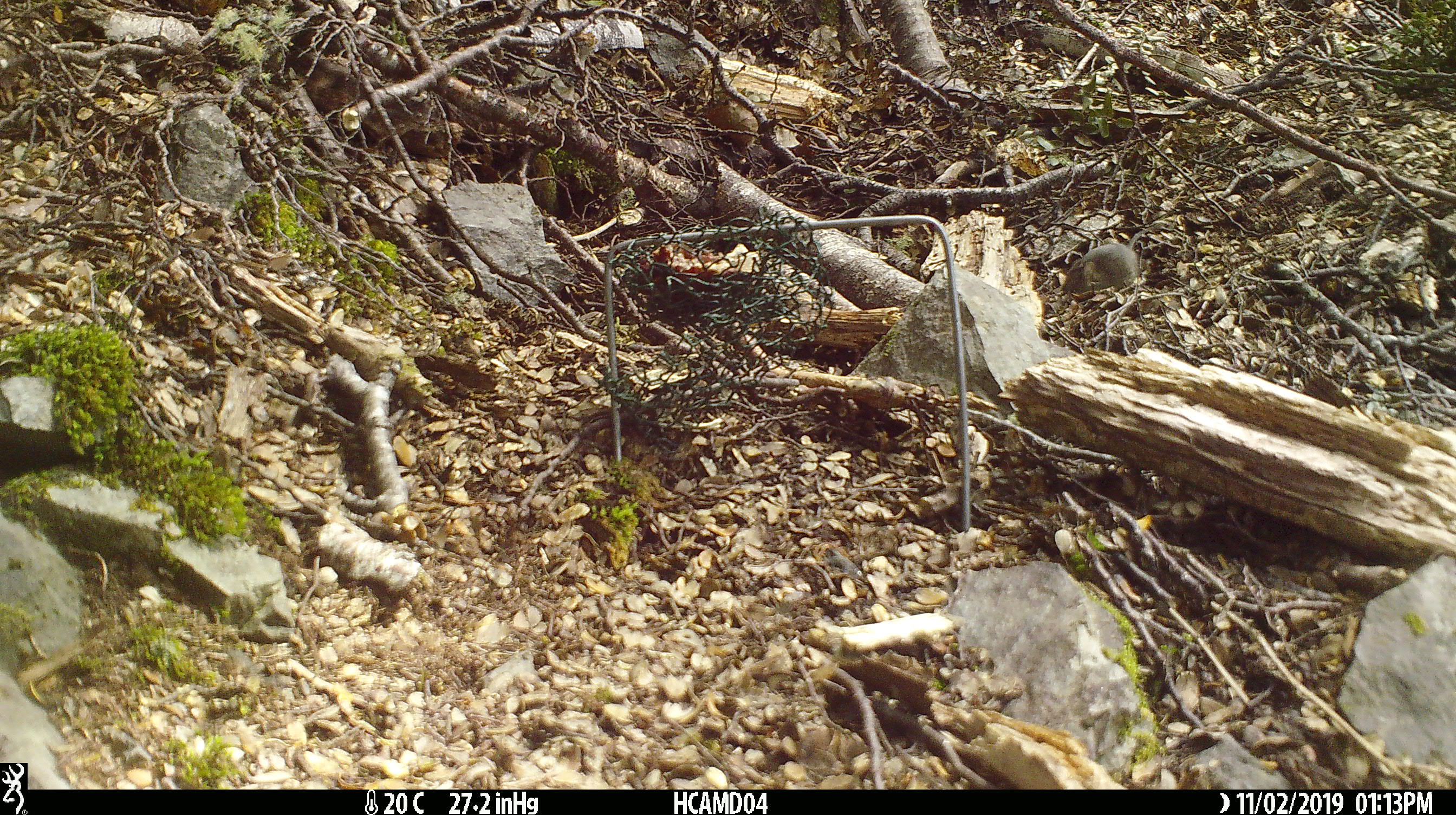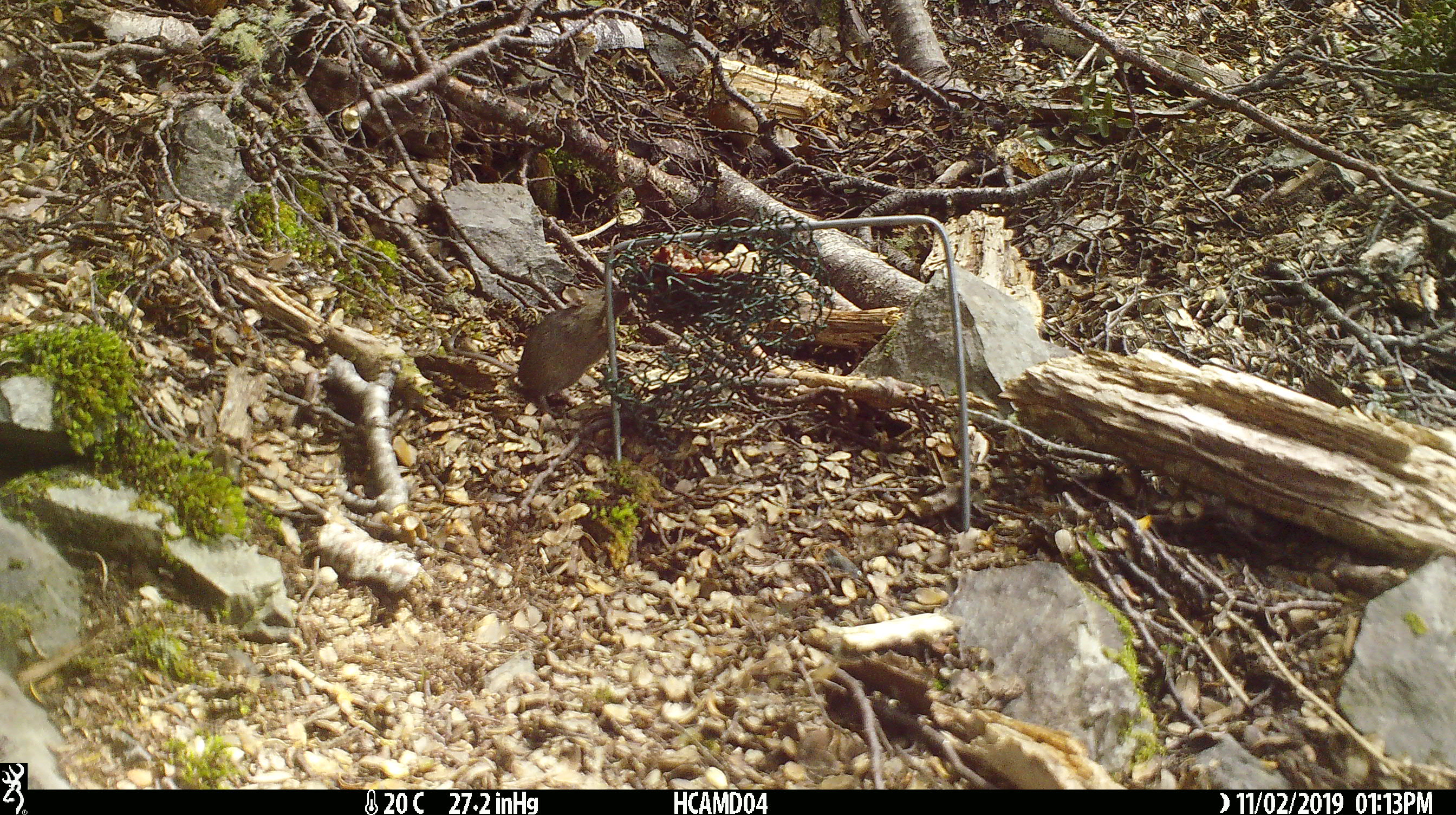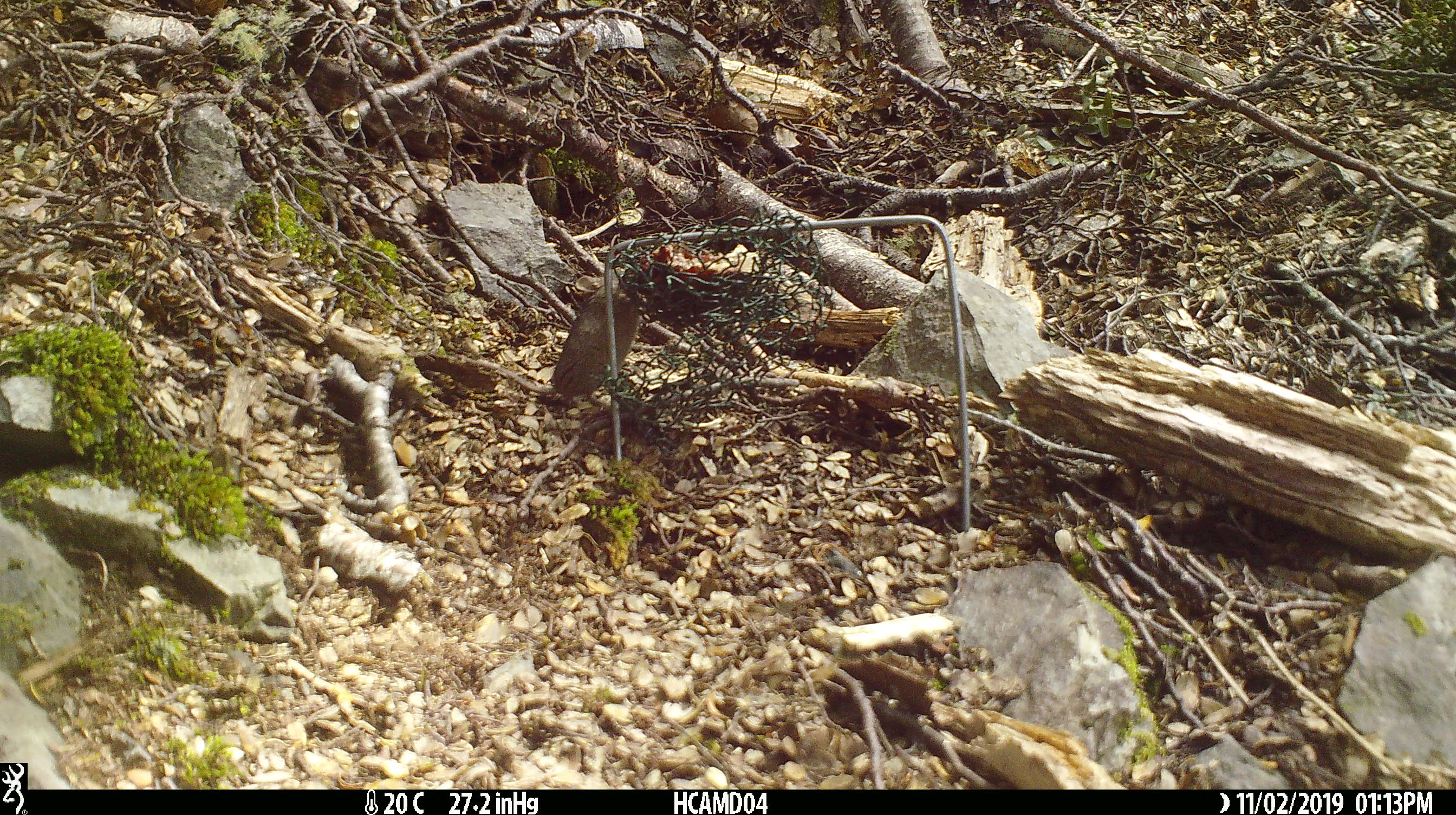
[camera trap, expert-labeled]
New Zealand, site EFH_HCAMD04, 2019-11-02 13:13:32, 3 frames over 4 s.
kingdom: Animalia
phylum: Chordata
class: Mammalia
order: Rodentia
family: Muridae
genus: Mus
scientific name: Mus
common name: mouse